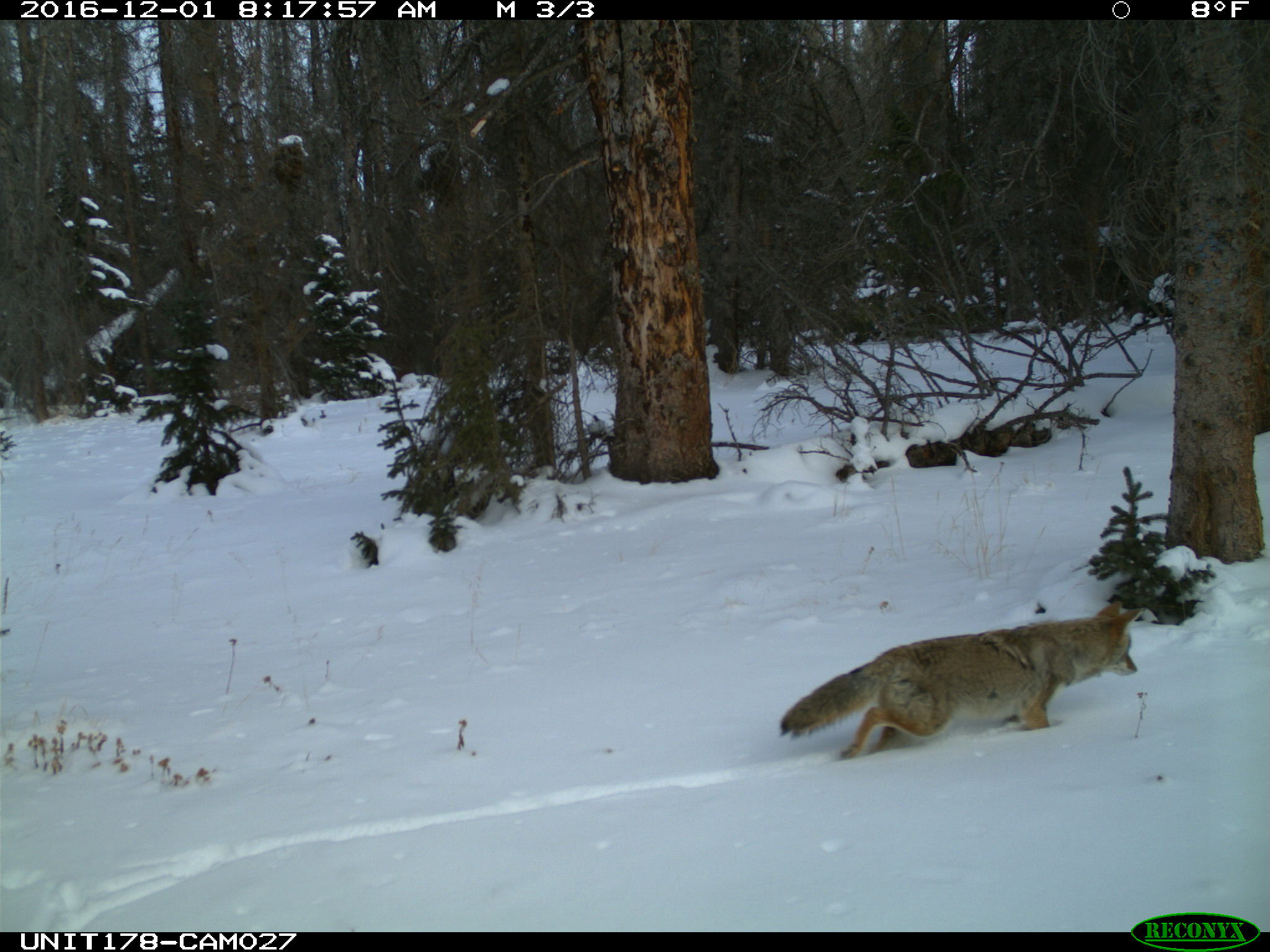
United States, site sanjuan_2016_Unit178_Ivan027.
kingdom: Animalia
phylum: Chordata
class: Mammalia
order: Carnivora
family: Canidae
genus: Canis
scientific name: Canis latrans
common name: coyote